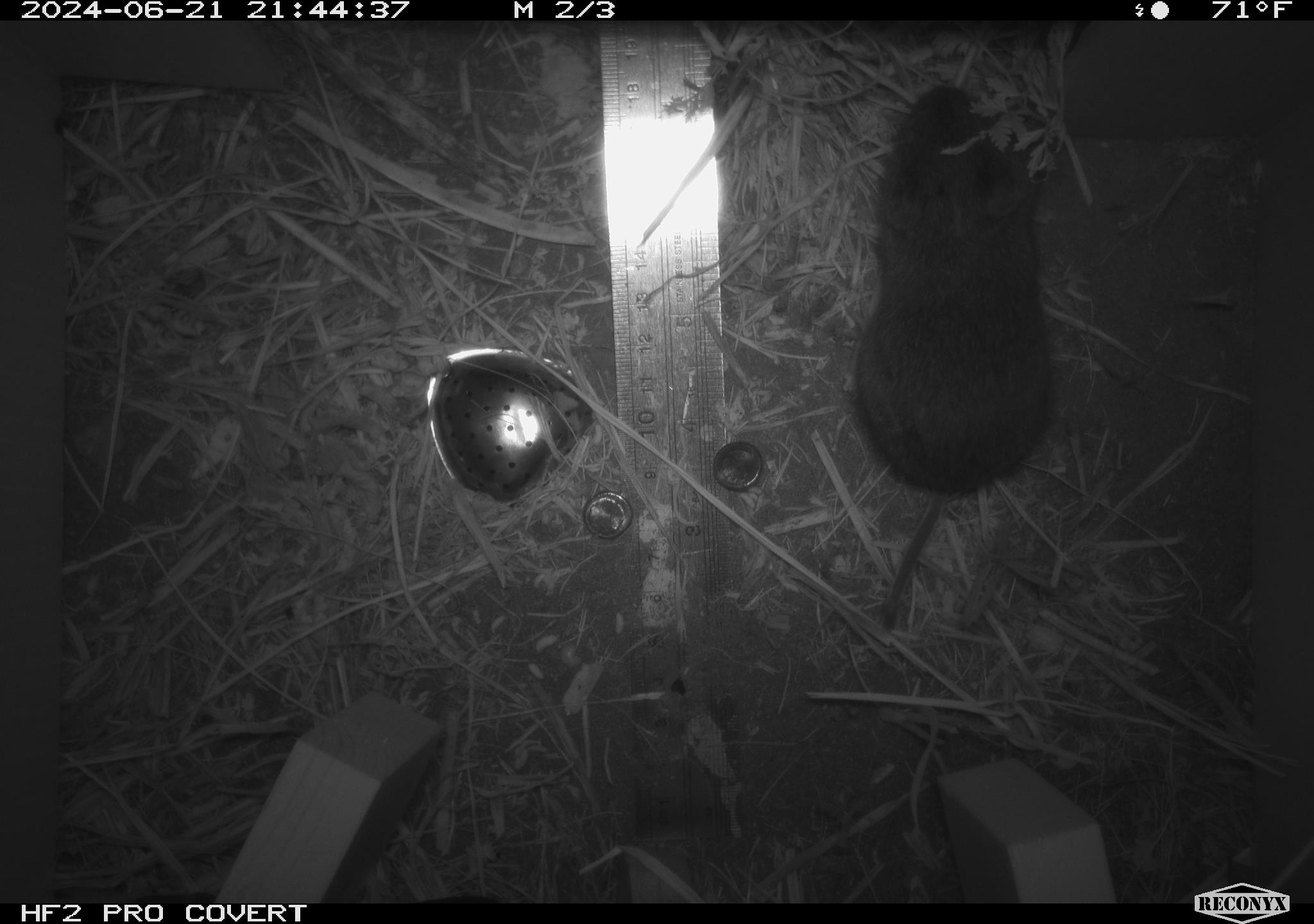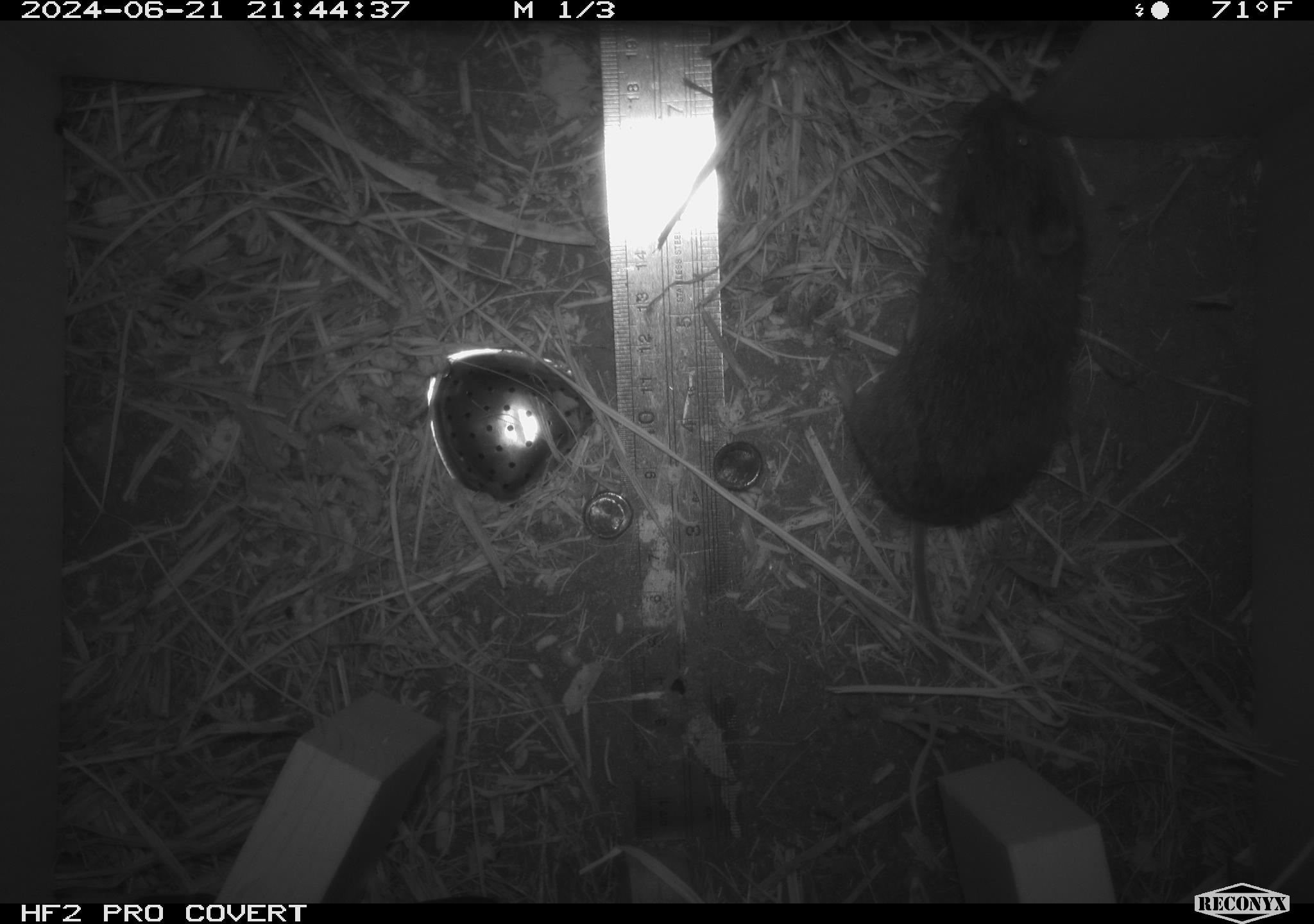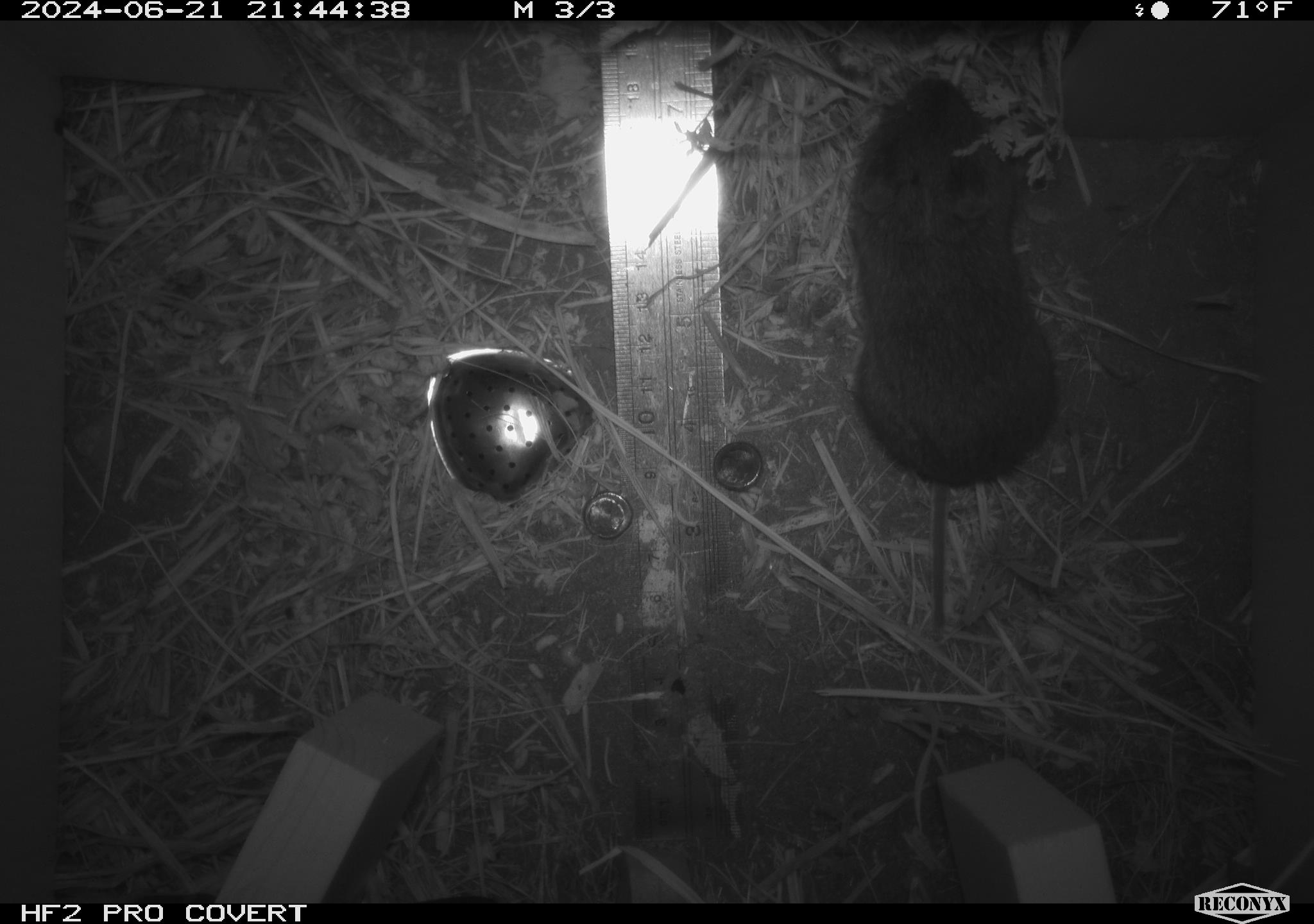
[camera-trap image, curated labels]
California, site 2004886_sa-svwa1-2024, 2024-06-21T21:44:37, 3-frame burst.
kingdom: Animalia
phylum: Chordata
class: Mammalia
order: Rodentia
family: Cricetidae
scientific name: Arvicolinae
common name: voles, lemmings, and muskrats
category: arvicolinae subfamily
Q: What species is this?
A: Arvicolinae subfamily (voles, lemmings, and muskrats) (Arvicolinae).